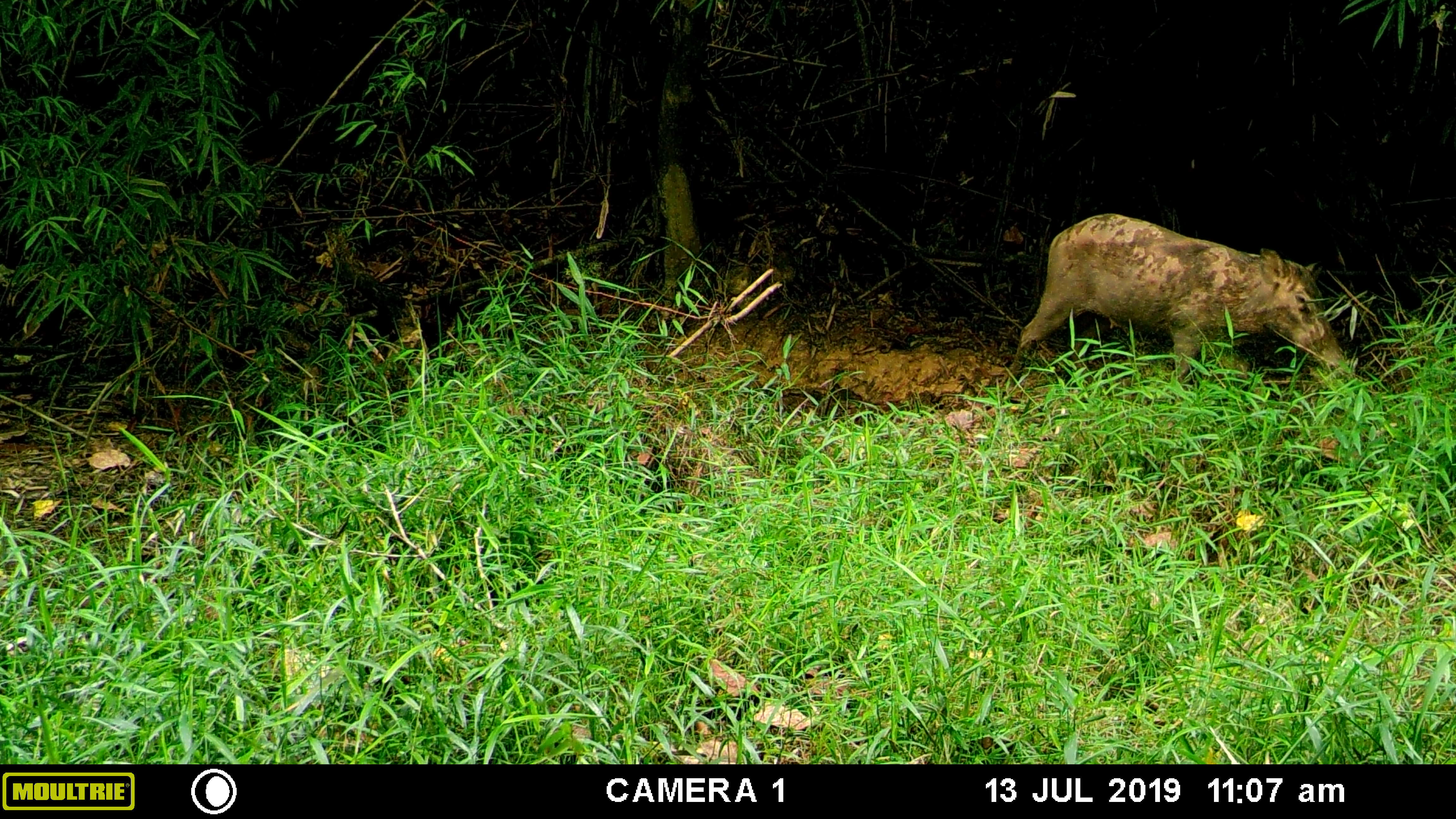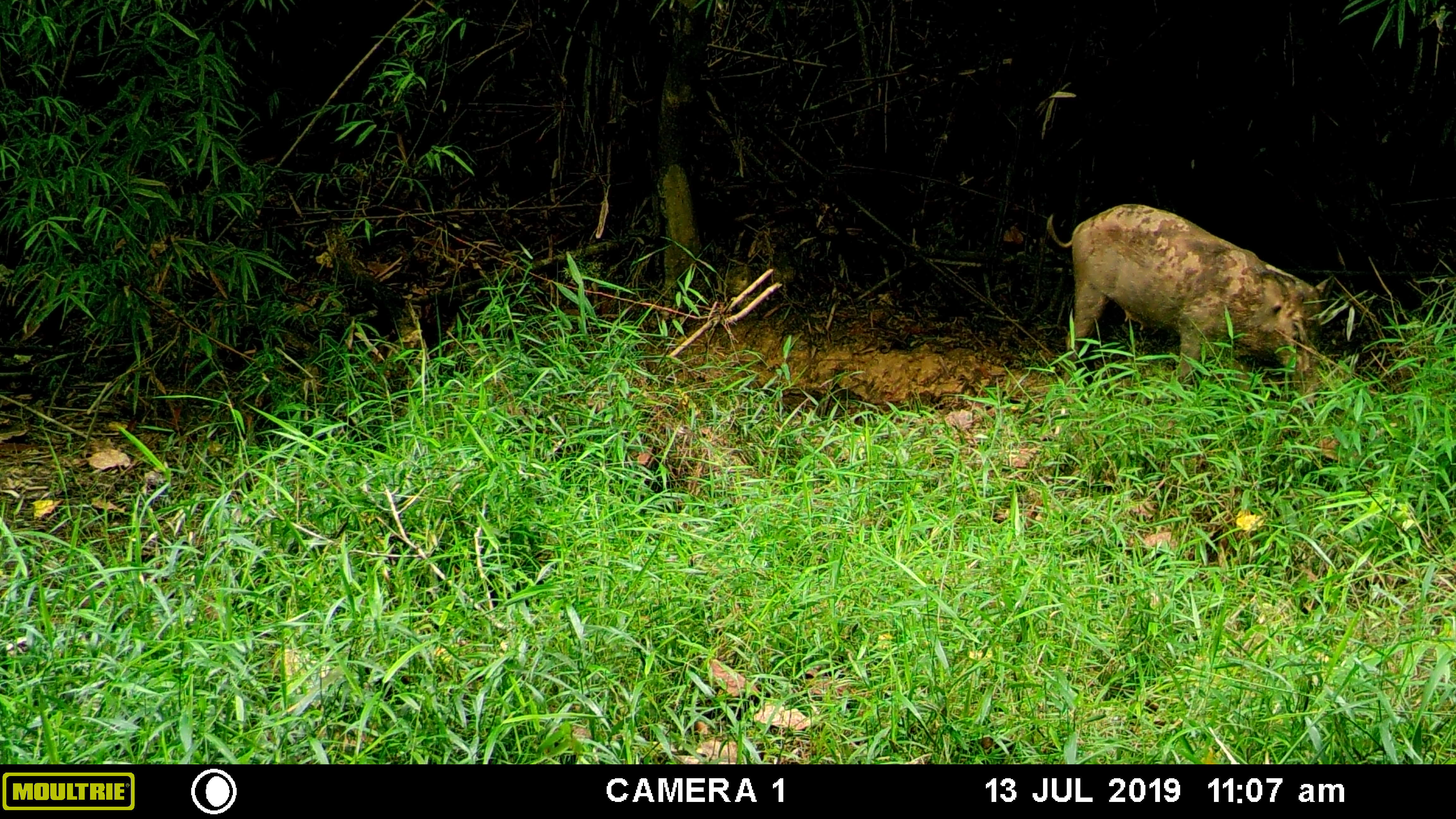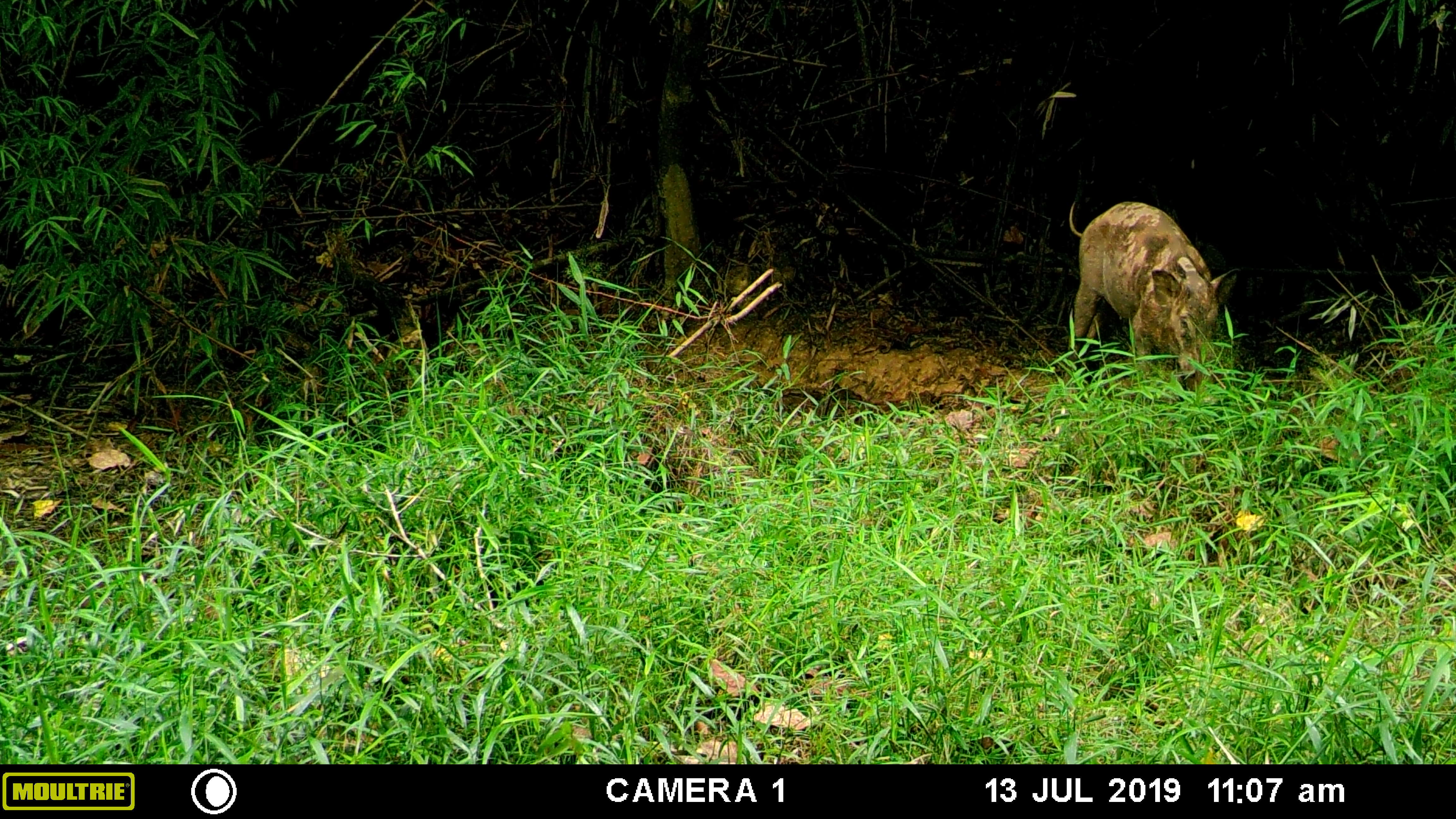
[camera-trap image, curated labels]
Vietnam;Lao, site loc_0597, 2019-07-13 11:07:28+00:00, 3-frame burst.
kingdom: Animalia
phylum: Chordata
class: Mammalia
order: Artiodactyla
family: Suidae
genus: Sus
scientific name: Sus scrofa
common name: eurasian wild pig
Eurasian wild pig (Sus scrofa). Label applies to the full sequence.